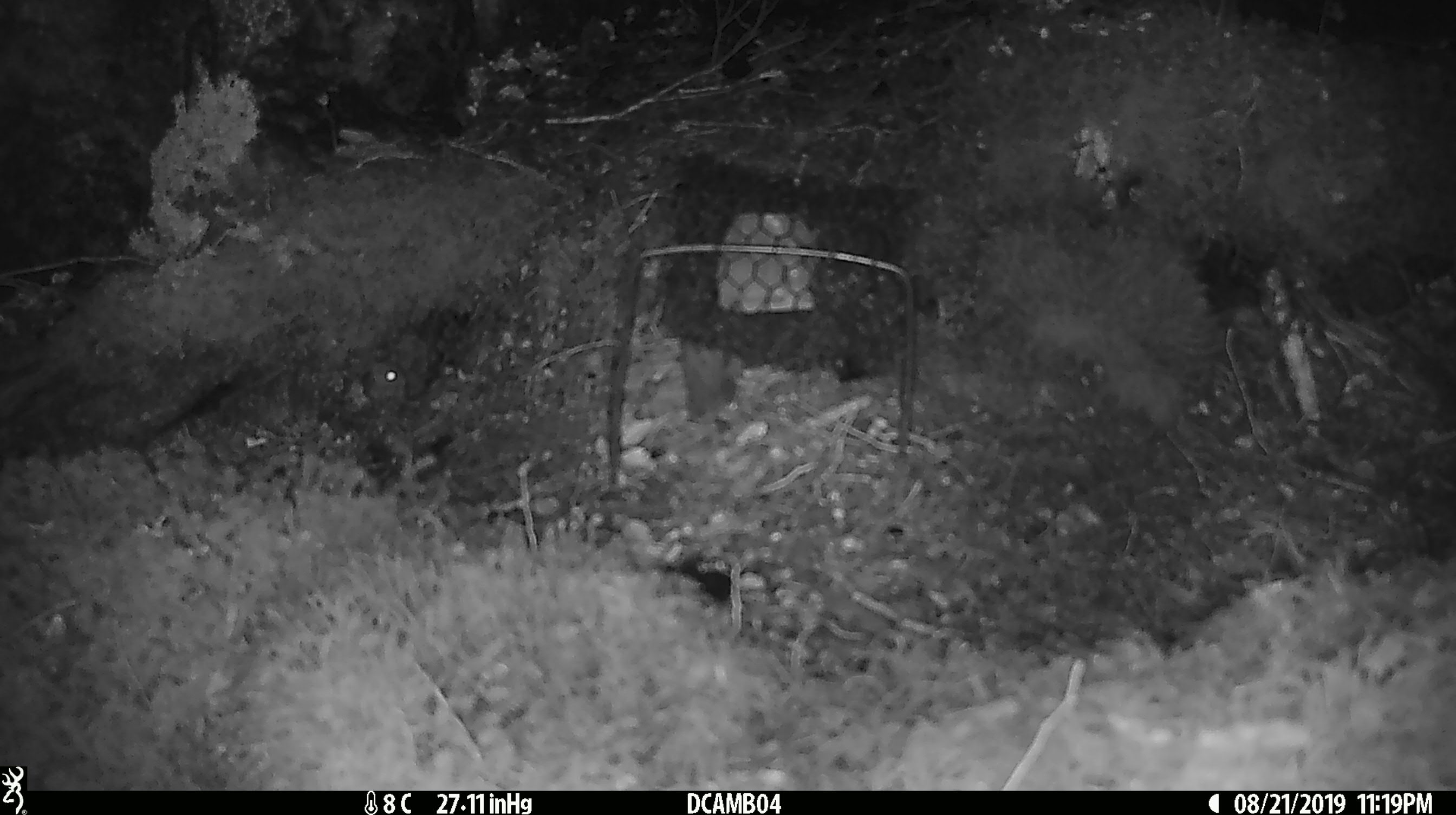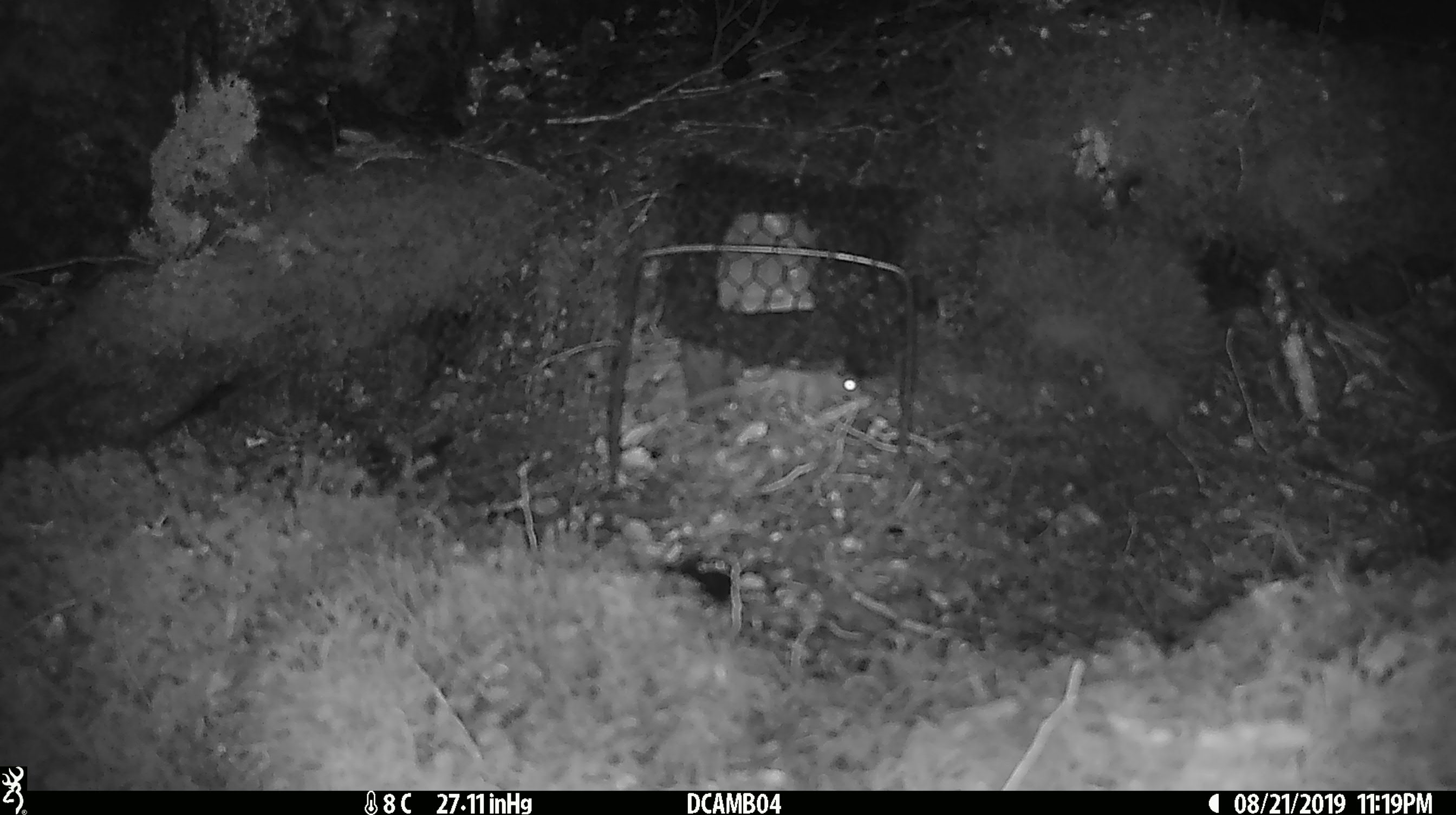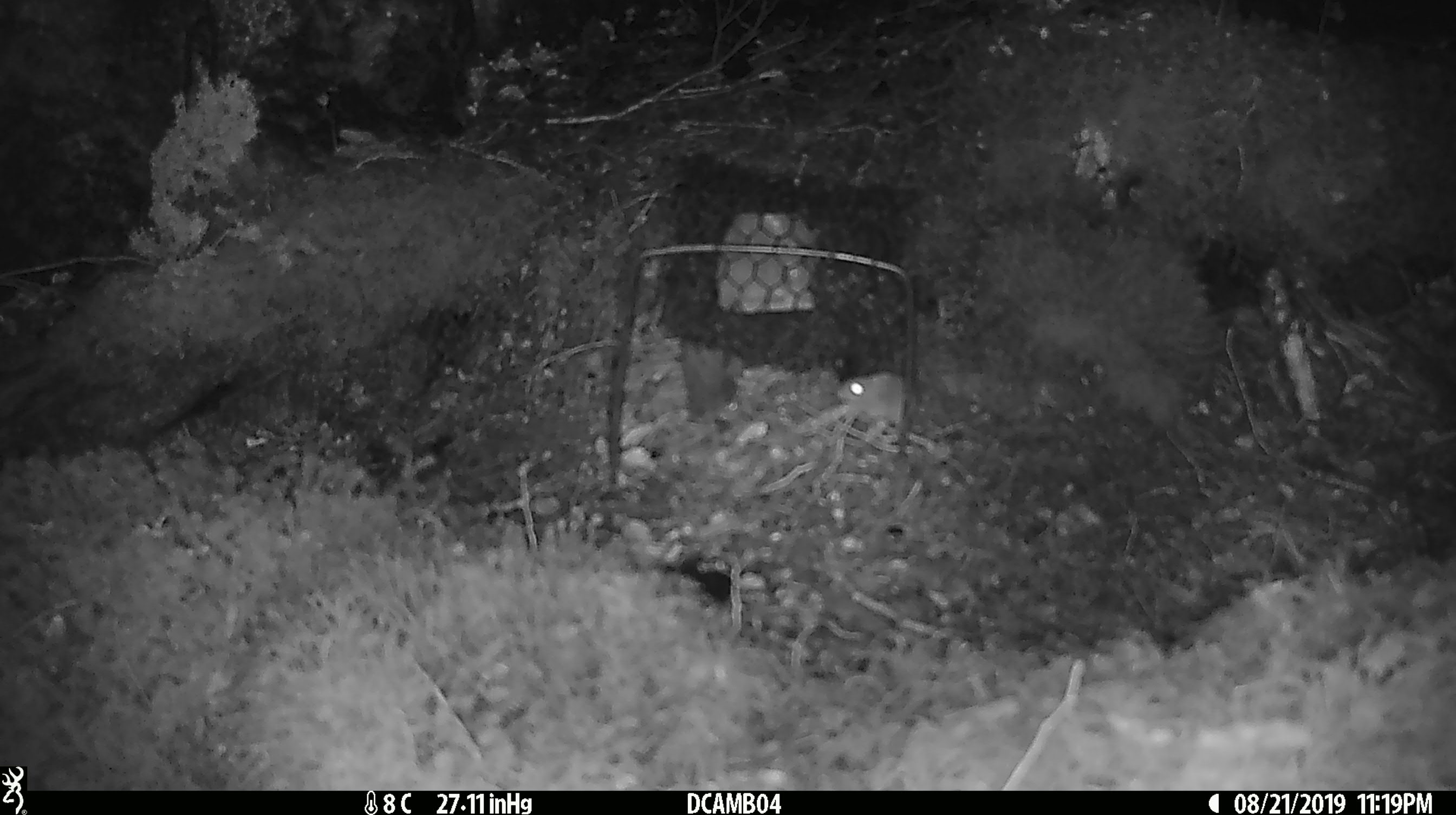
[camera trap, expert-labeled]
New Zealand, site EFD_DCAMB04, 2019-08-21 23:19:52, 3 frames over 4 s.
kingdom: Animalia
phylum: Chordata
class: Mammalia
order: Rodentia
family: Muridae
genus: Mus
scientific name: Mus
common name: mouse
Mouse (Mus).